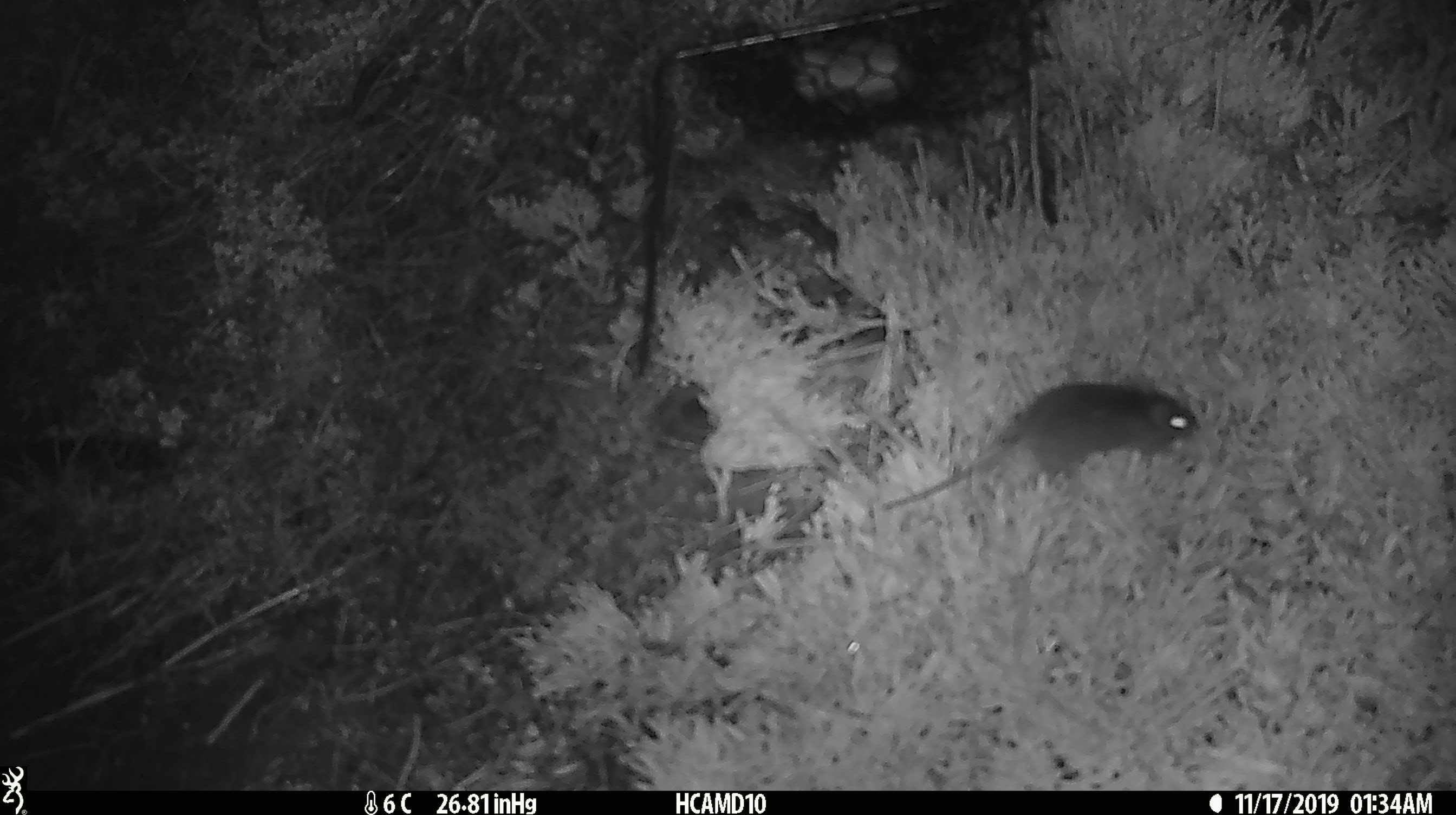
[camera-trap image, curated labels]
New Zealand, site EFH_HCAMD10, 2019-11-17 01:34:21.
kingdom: Animalia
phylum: Chordata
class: Mammalia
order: Rodentia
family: Muridae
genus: Mus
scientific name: Mus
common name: mouse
Mouse (Mus).